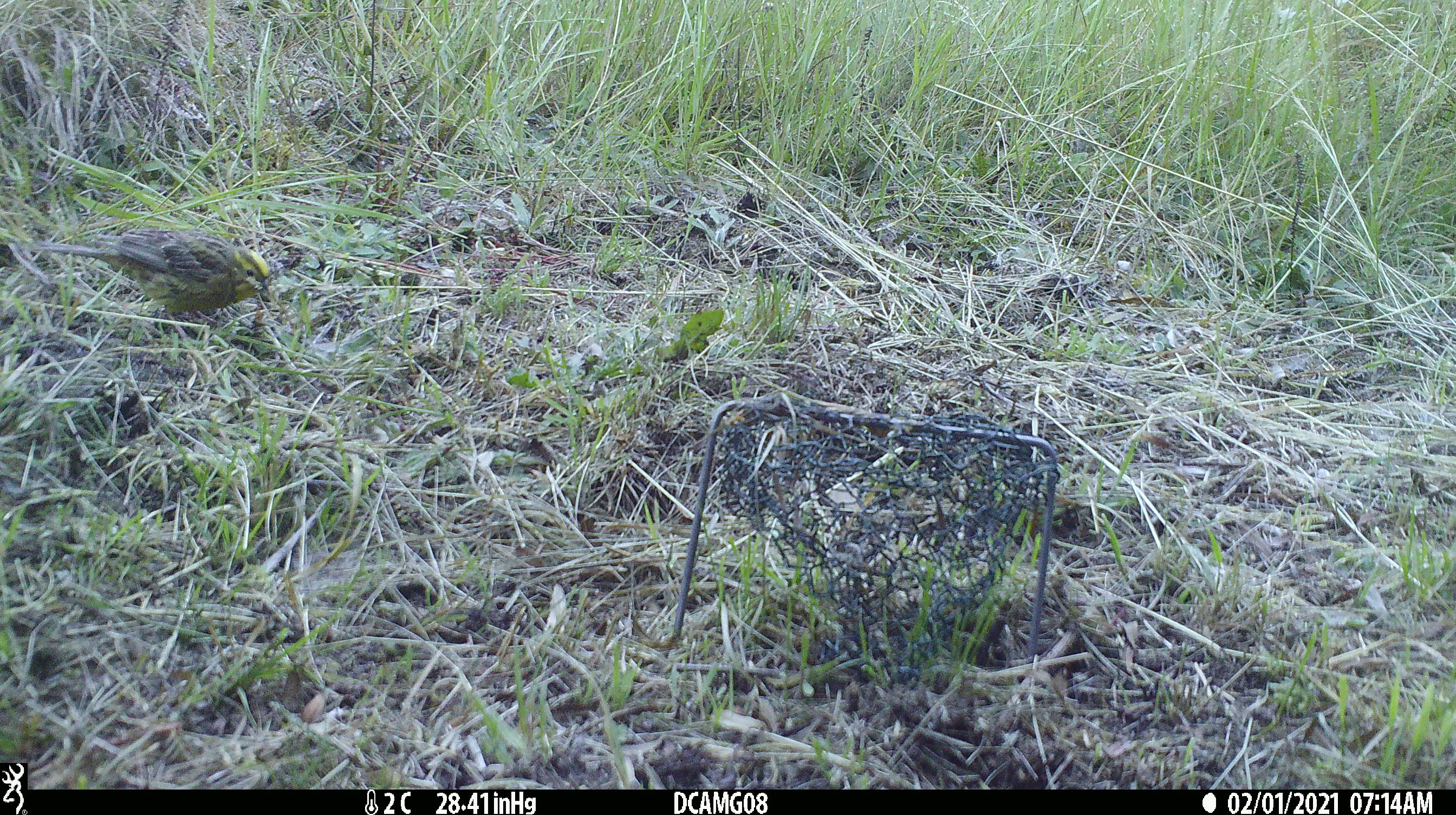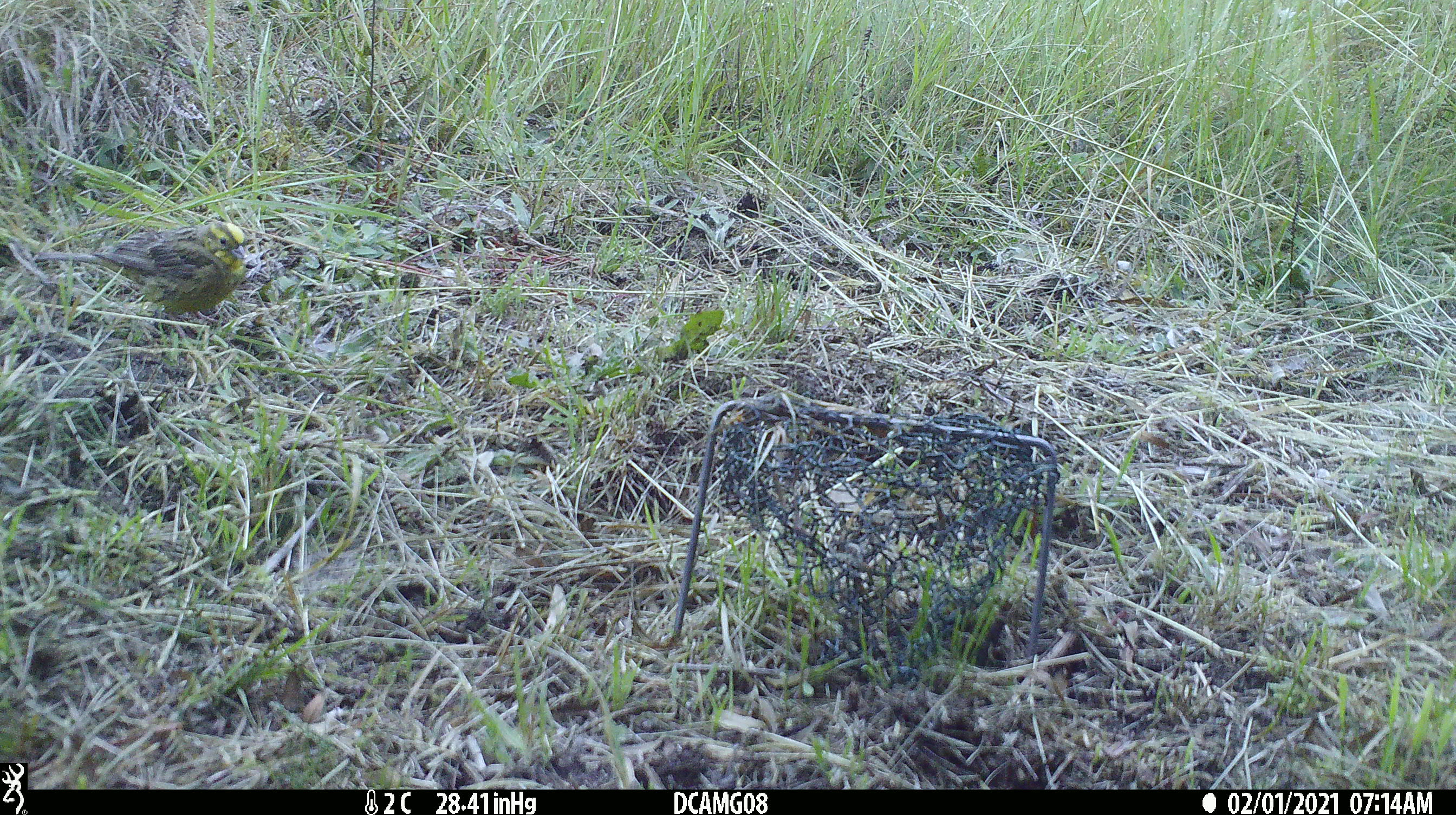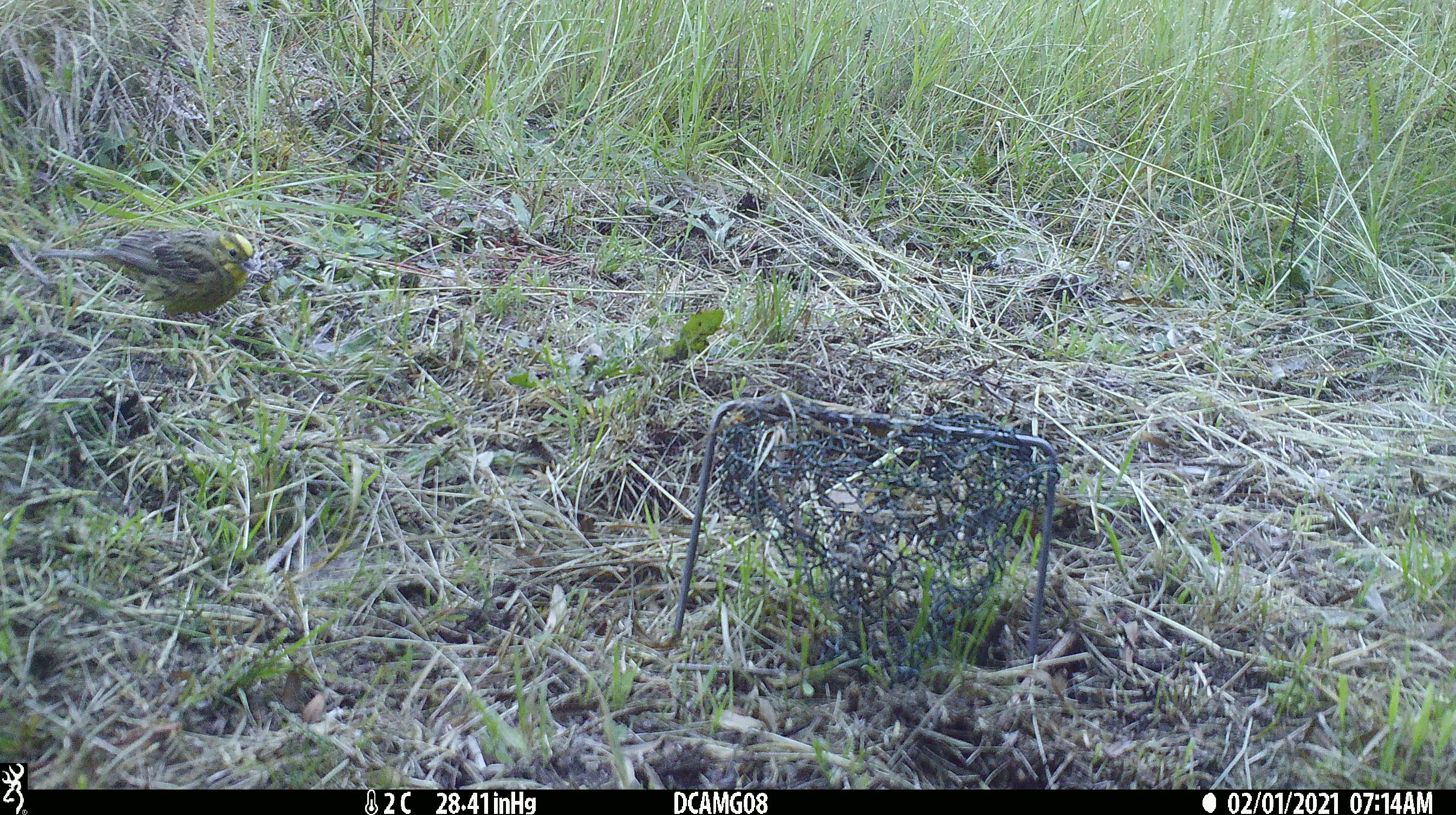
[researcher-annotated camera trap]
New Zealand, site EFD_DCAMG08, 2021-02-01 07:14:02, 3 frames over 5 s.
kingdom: Animalia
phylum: Chordata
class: Aves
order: Passeriformes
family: Emberizidae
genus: Emberiza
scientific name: Emberiza citrinella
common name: yellowhammer